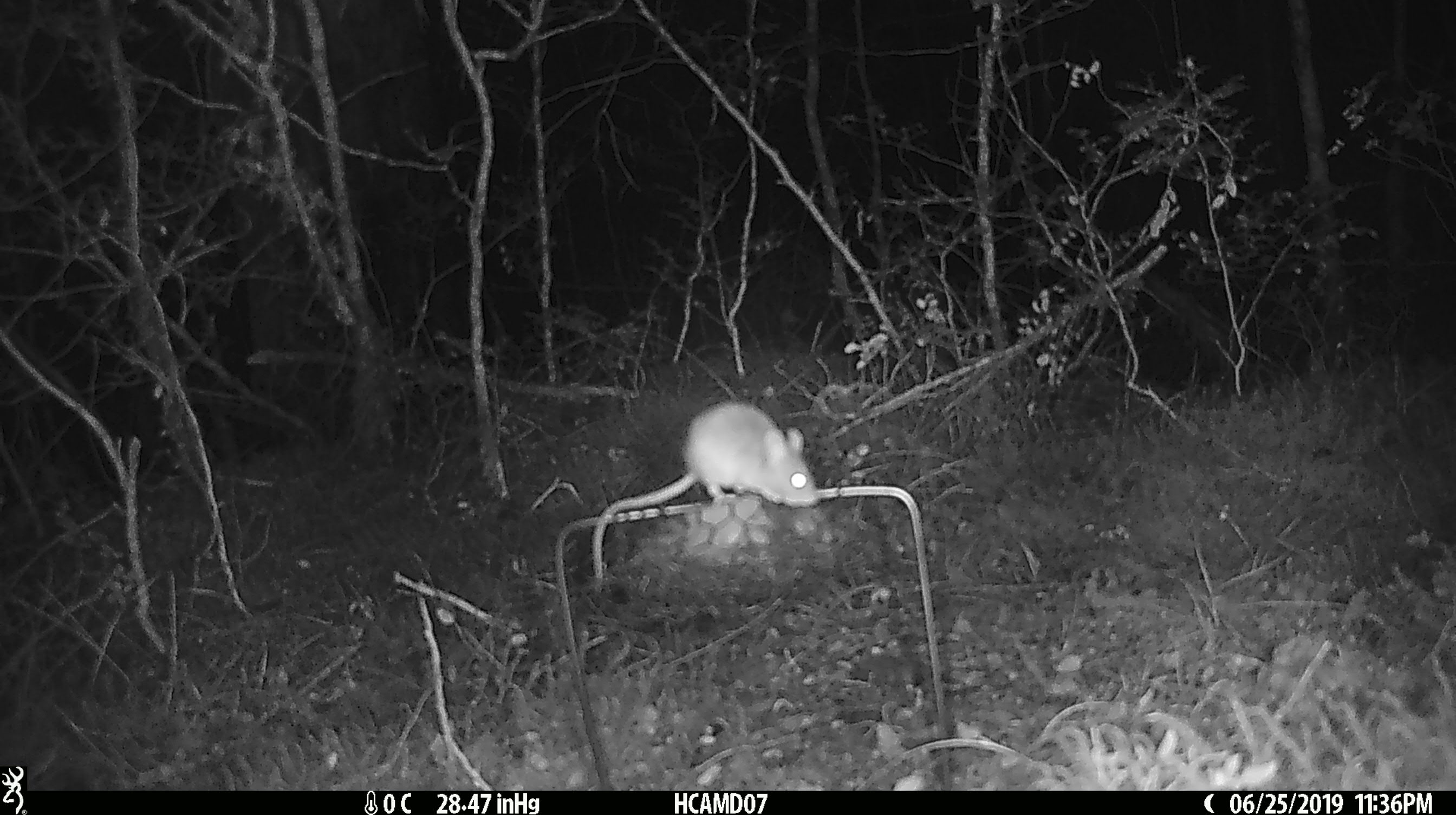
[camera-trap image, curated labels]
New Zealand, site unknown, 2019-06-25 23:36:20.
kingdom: Animalia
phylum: Chordata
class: Mammalia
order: Rodentia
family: Muridae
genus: Mus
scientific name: Mus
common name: mouse